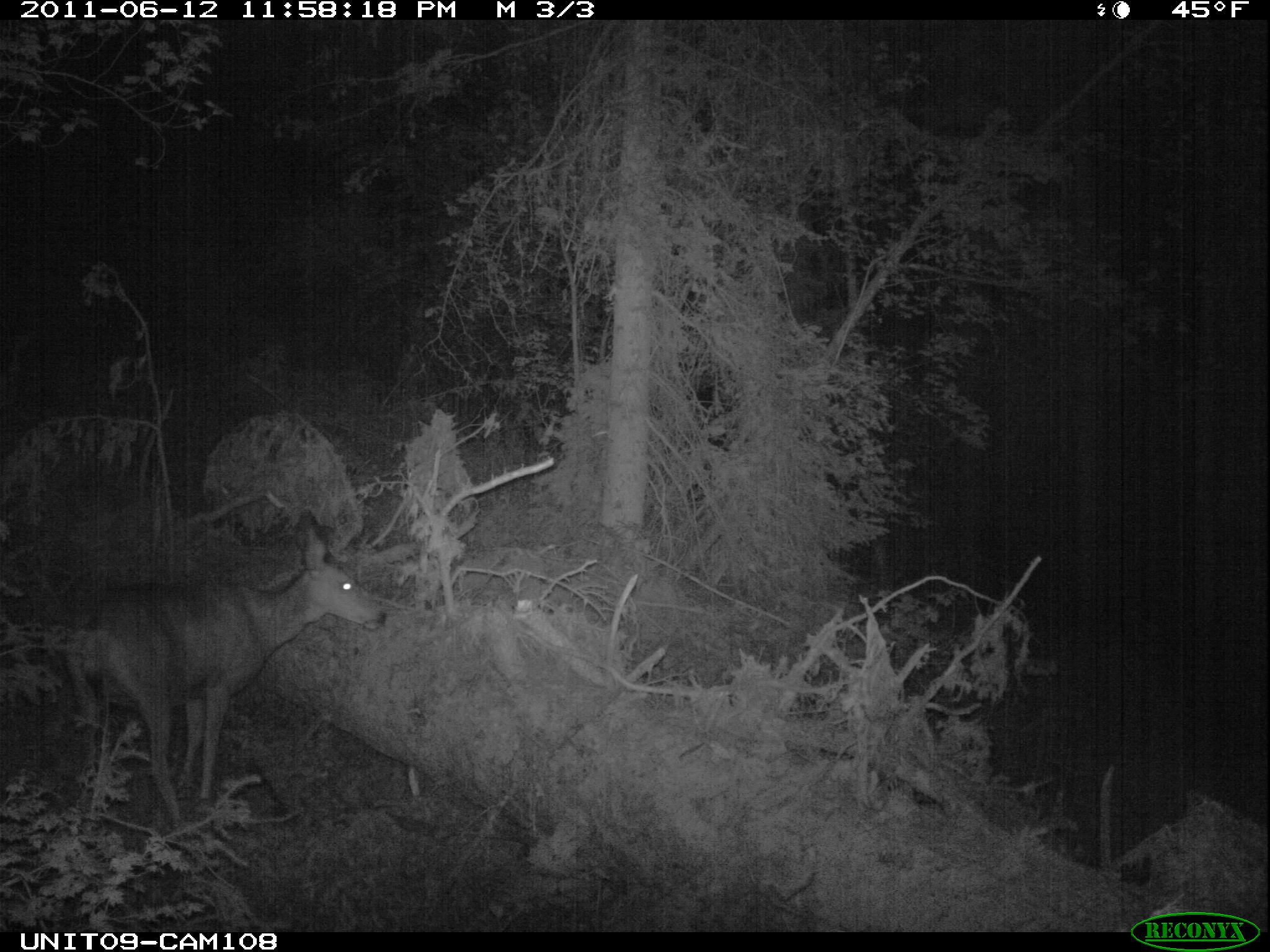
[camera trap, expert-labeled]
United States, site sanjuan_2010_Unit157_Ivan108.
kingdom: Animalia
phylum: Chordata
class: Mammalia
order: Artiodactyla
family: Cervidae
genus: Odocoileus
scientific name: Odocoileus hemionus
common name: mule deer